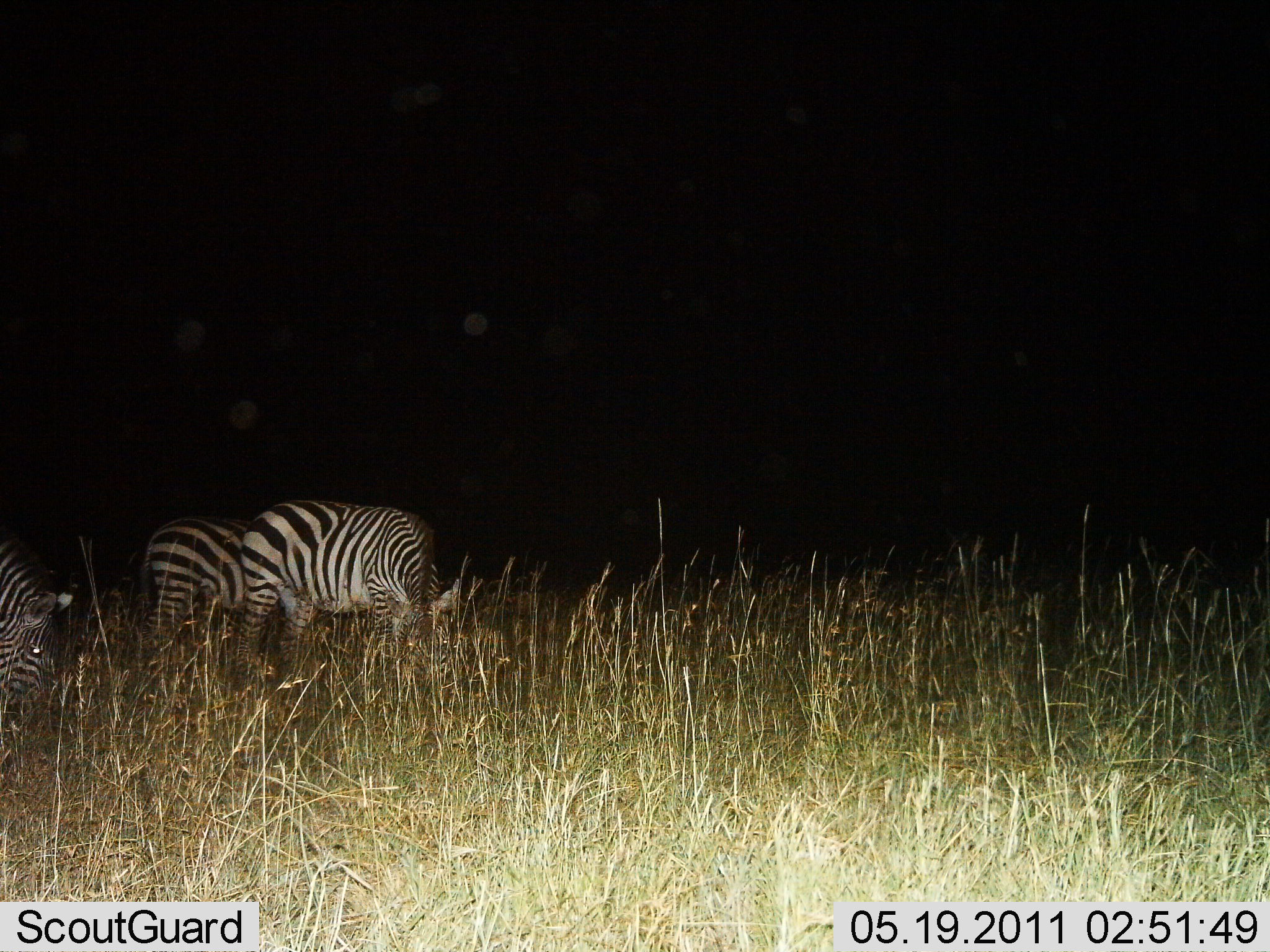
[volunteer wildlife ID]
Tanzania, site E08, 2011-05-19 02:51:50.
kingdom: Animalia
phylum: Chordata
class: Mammalia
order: Perissodactyla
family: Equidae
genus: Equus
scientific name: Equus quagga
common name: plains zebra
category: zebra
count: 3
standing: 9%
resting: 0%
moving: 0%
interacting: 0%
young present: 0%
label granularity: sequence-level